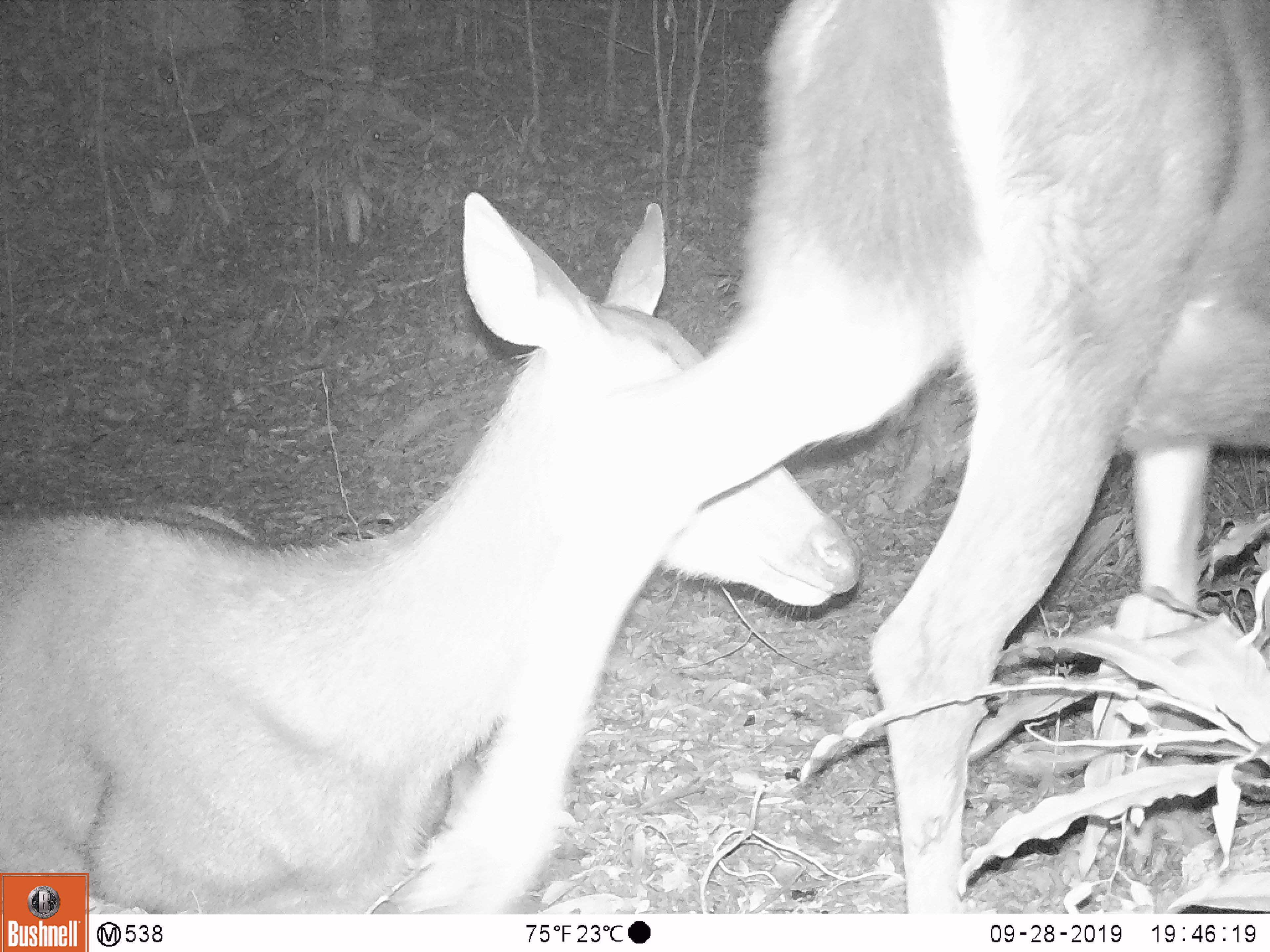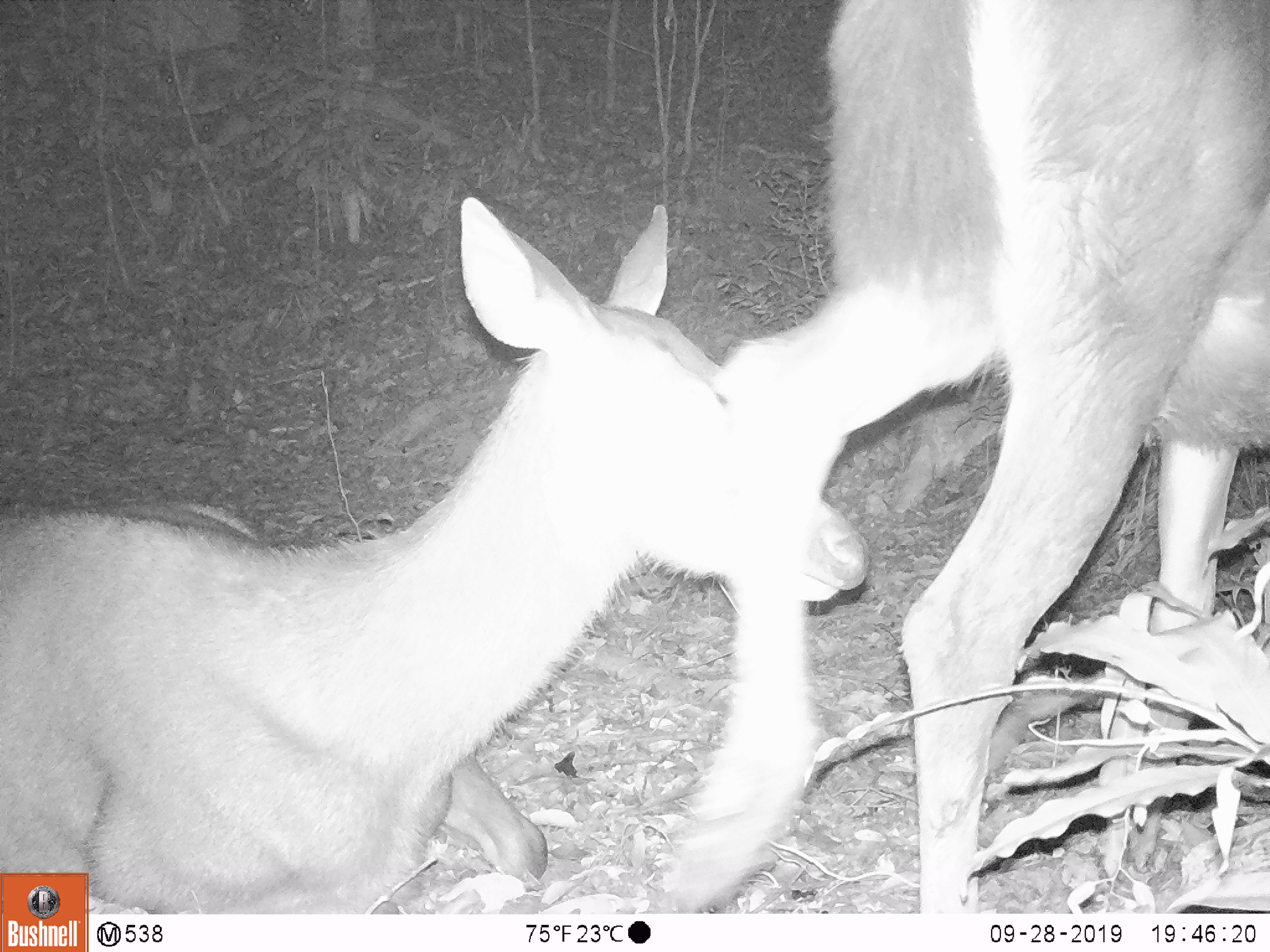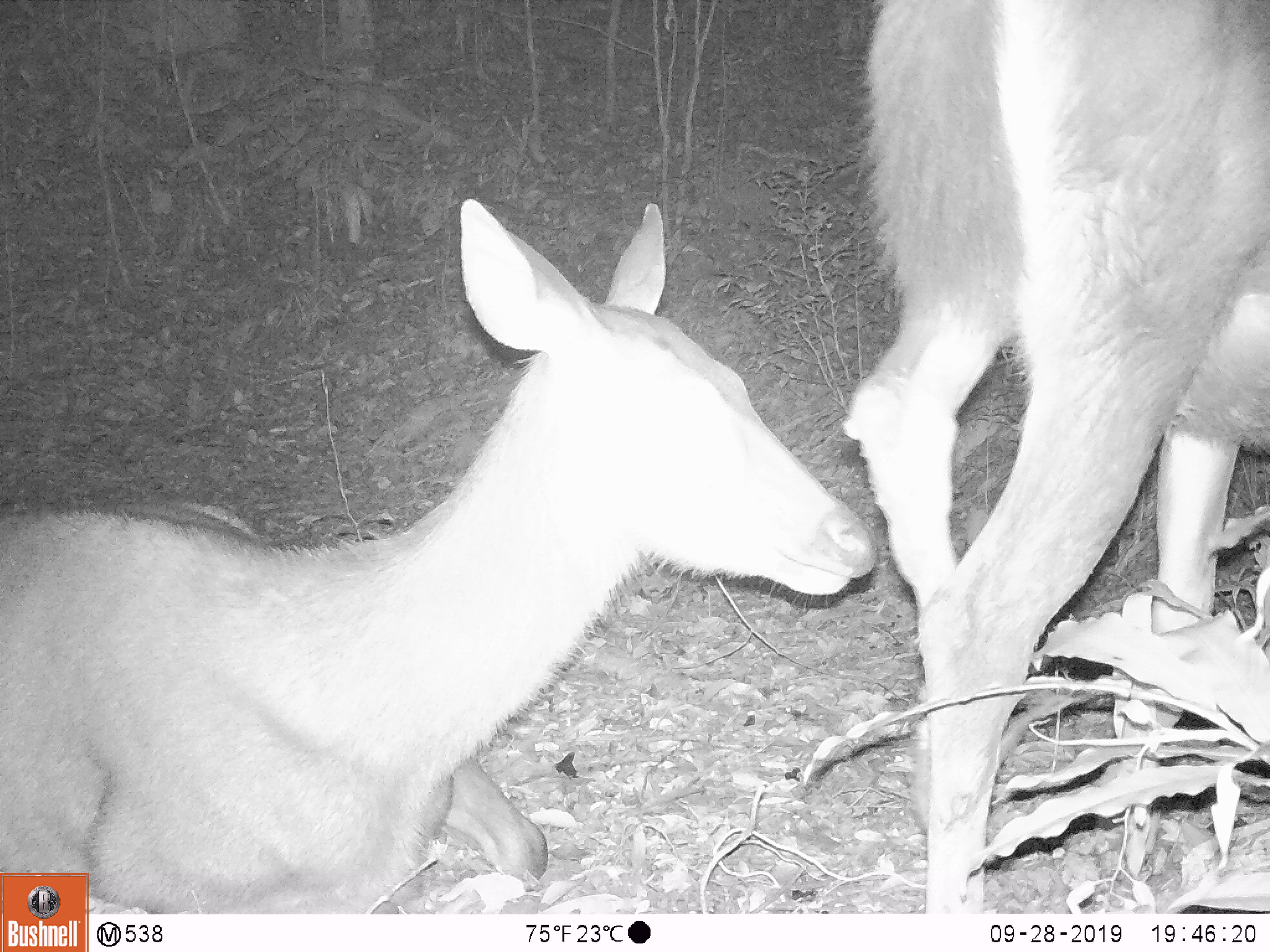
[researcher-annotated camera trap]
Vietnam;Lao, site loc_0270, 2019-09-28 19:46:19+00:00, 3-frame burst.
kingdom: Animalia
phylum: Chordata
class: Mammalia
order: Artiodactyla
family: Cervidae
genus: Rusa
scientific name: Rusa unicolor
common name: sambar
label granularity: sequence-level